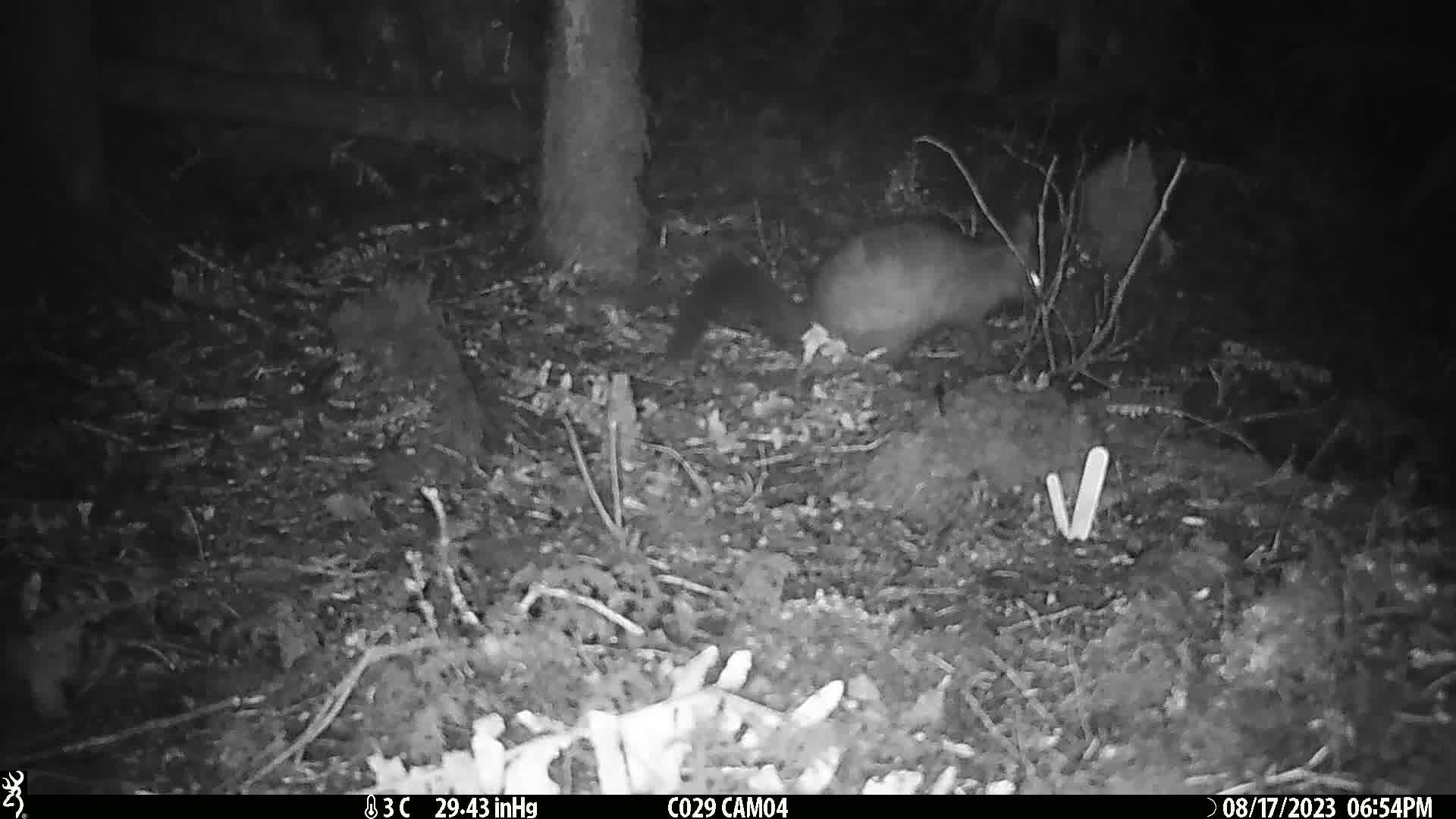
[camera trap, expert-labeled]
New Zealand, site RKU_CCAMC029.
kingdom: Animalia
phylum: Chordata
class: Mammalia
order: Diprotodontia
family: Phalangeridae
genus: Trichosurus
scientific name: Trichosurus vulpecula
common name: common brushtail possum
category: possum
Possum (common brushtail possum) (Trichosurus vulpecula).